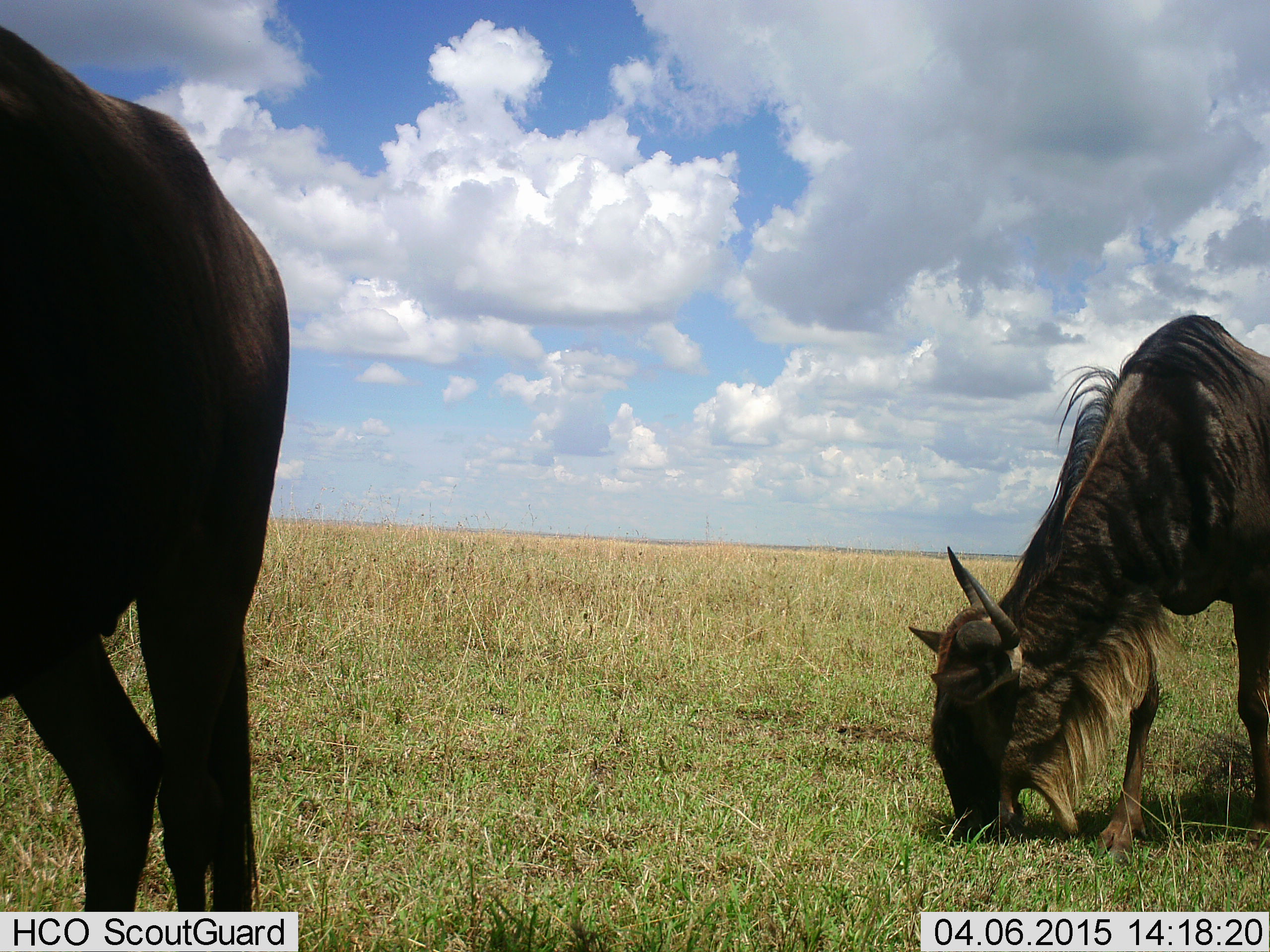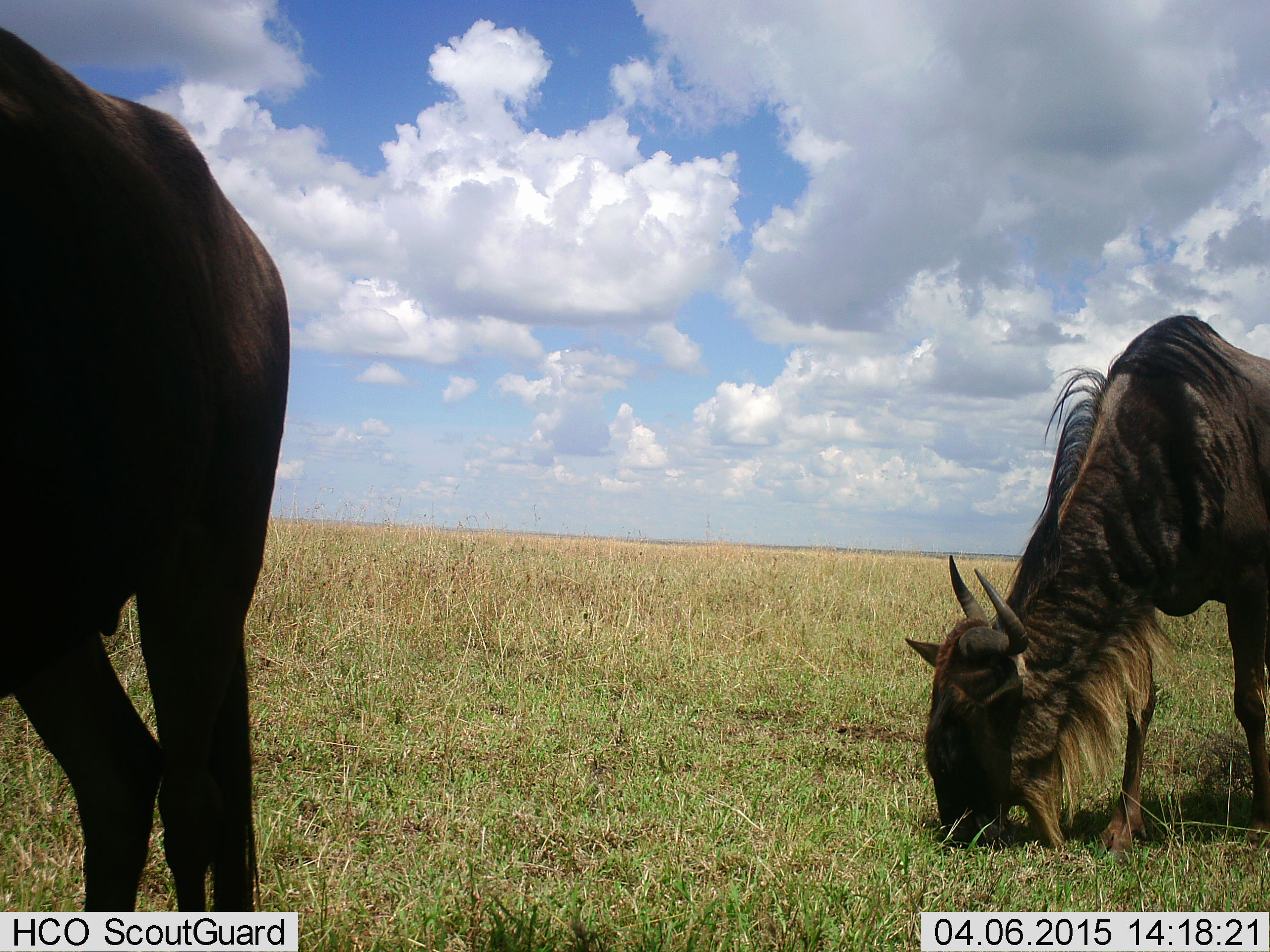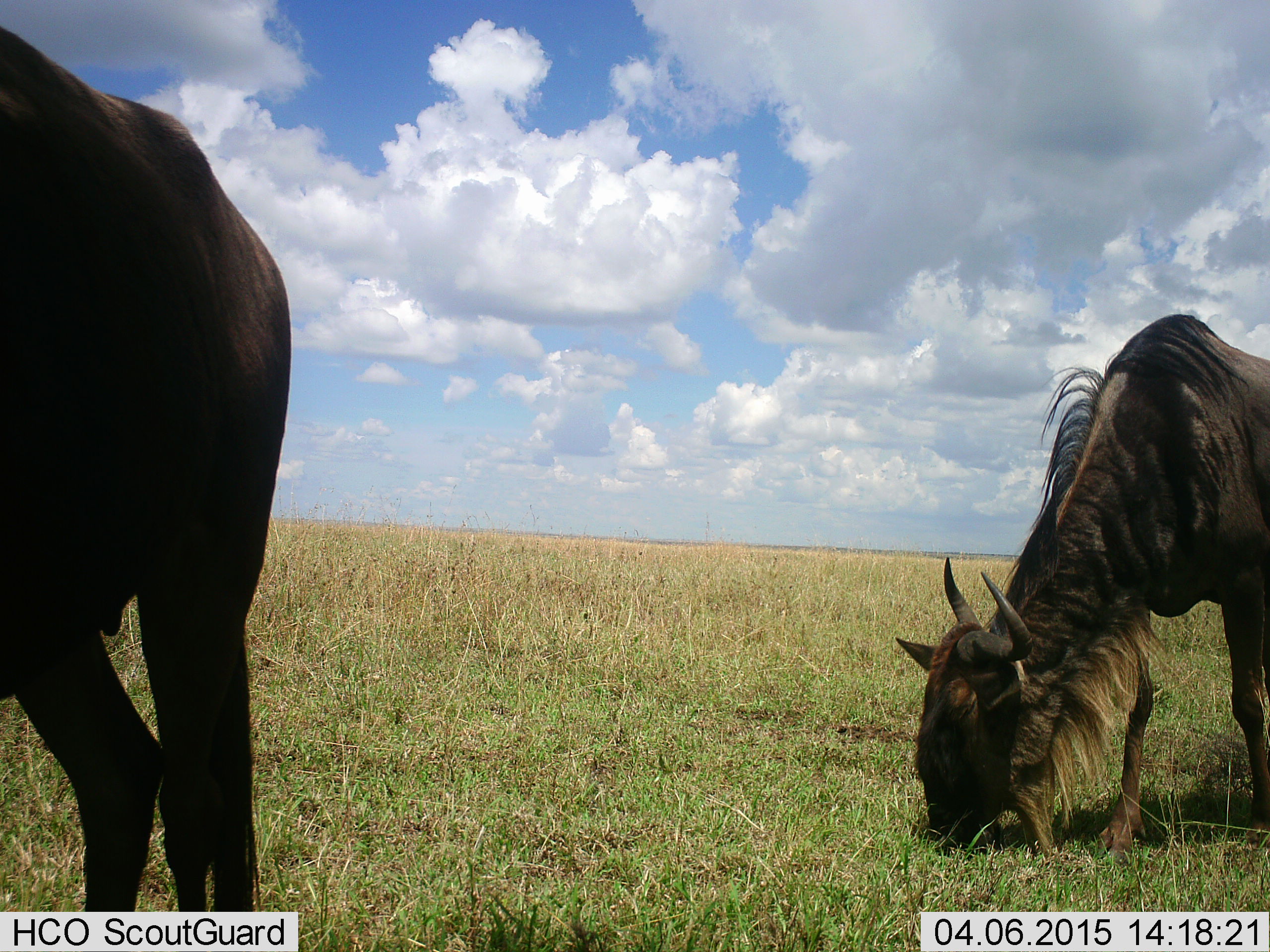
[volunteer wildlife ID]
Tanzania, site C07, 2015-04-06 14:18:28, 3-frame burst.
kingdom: Animalia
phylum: Chordata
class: Mammalia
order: Artiodactyla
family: Bovidae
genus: Connochaetes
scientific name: Connochaetes taurinus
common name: blue wildebeest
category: wildebeest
Wildebeest (blue wildebeest) (Connochaetes taurinus), count 2. Behavior (volunteer vote fractions): standing 50%, resting 0%, moving 0%, interacting 0%. Young present (vote fraction): 0%. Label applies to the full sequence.